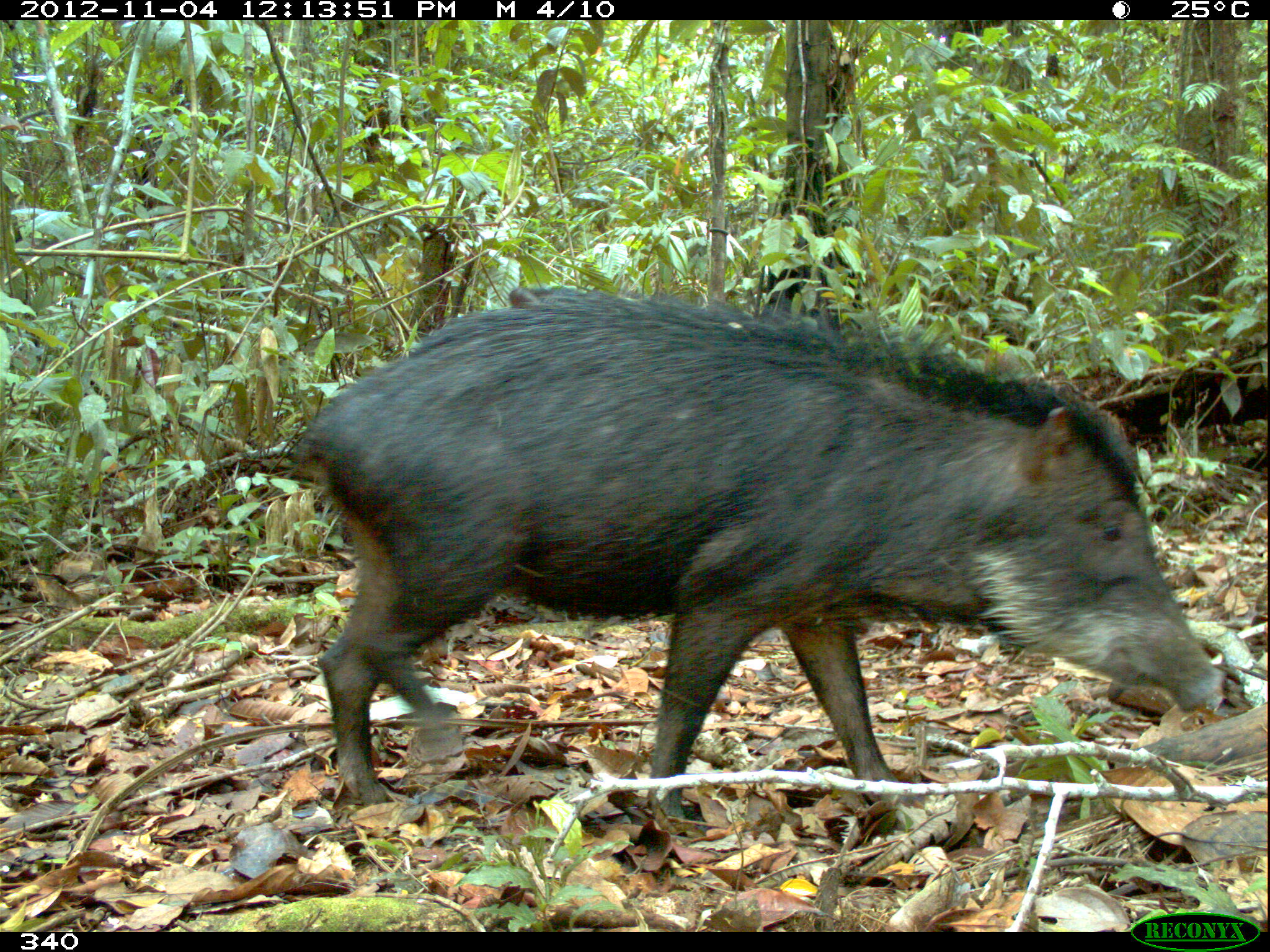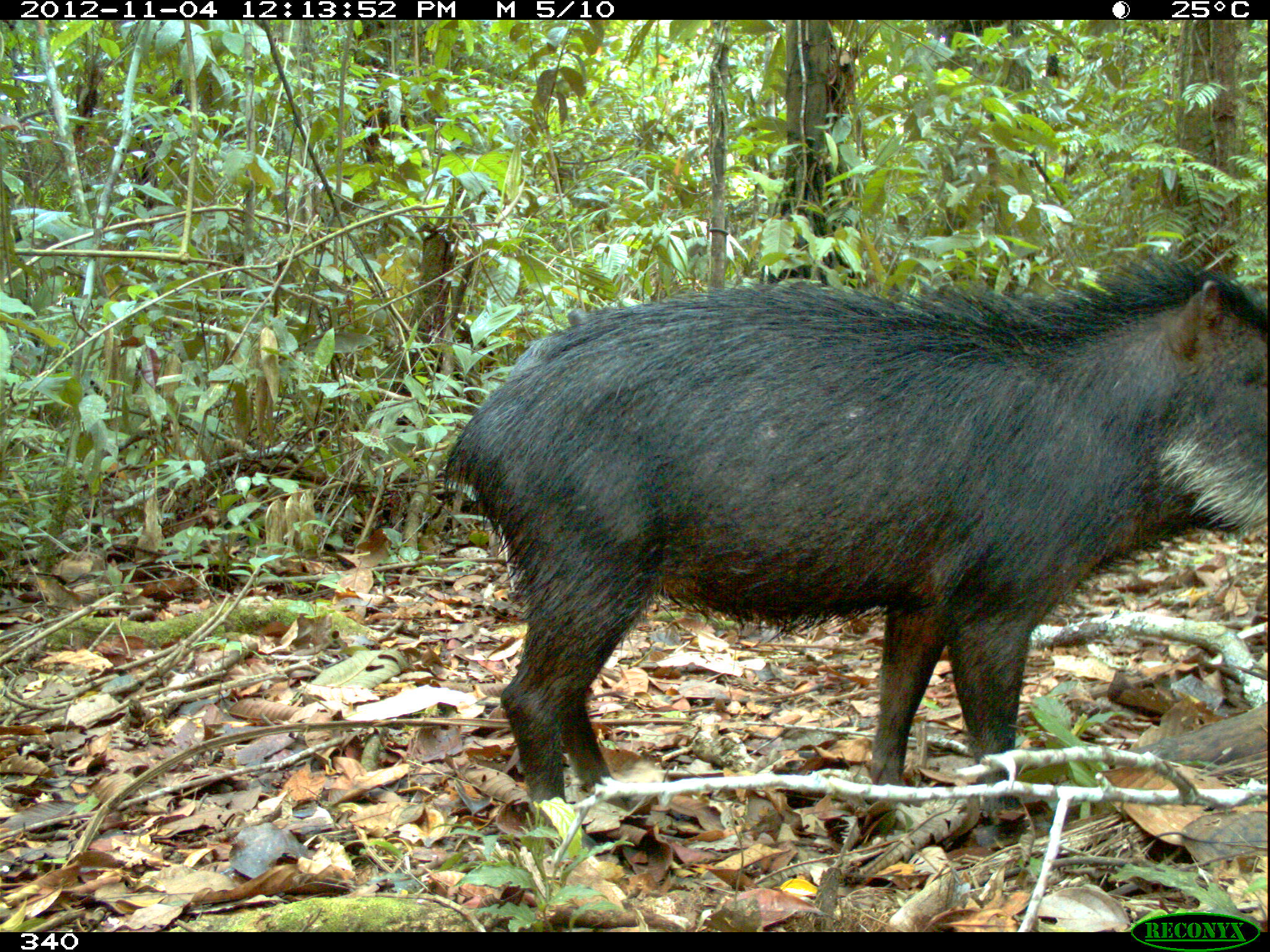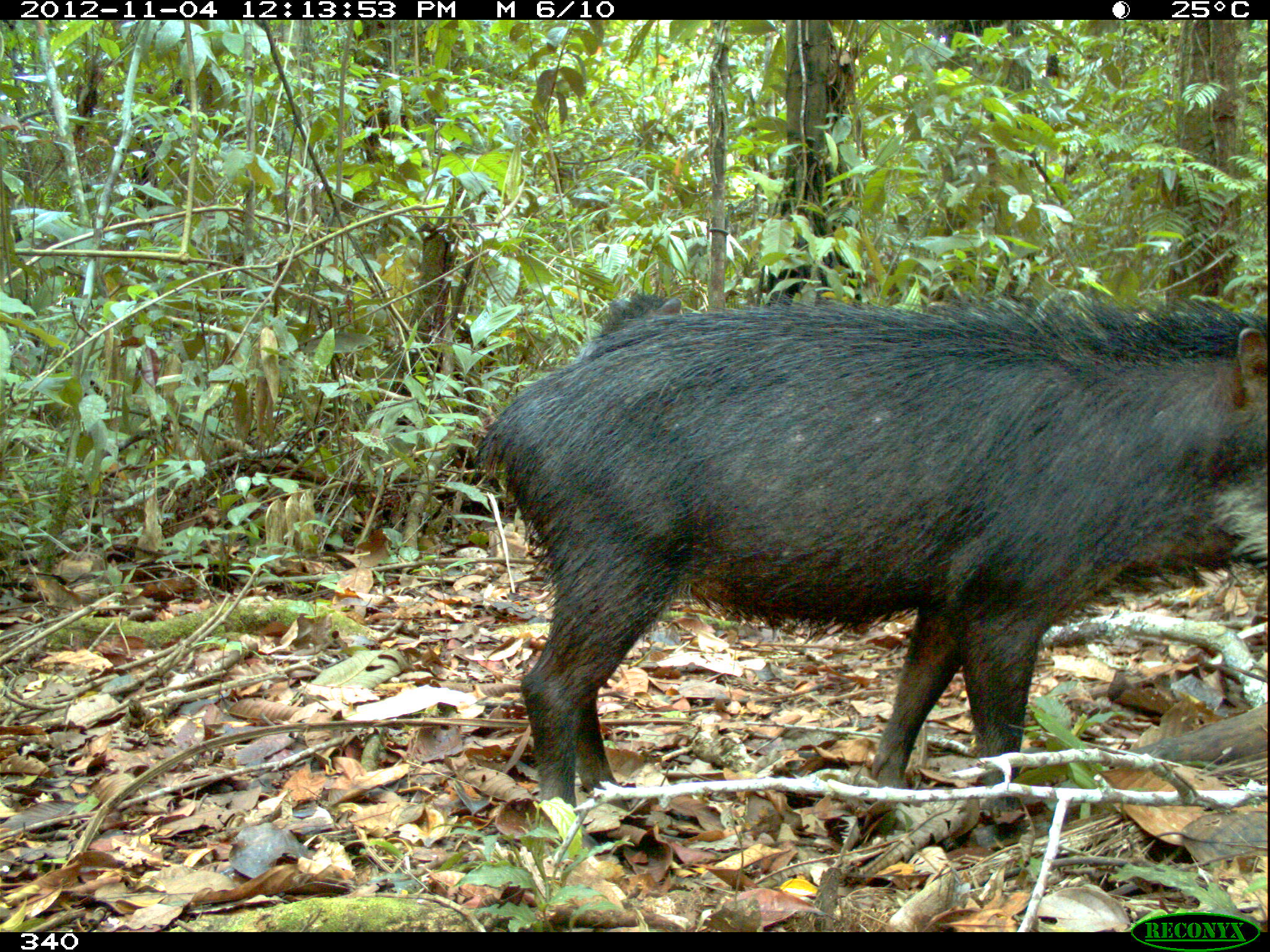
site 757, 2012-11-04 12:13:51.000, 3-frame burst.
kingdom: Animalia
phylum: Chordata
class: Mammalia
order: Artiodactyla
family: Tayassuidae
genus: Tayassu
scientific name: Tayassu pecari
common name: white-lipped peccary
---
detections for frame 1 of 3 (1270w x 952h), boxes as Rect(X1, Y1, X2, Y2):
tayassu pecari: Rect(292, 288, 1227, 817); Rect(508, 284, 575, 307)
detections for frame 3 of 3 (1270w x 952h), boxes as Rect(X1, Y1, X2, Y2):
tayassu pecari: Rect(471, 287, 1268, 855); Rect(579, 290, 682, 356)